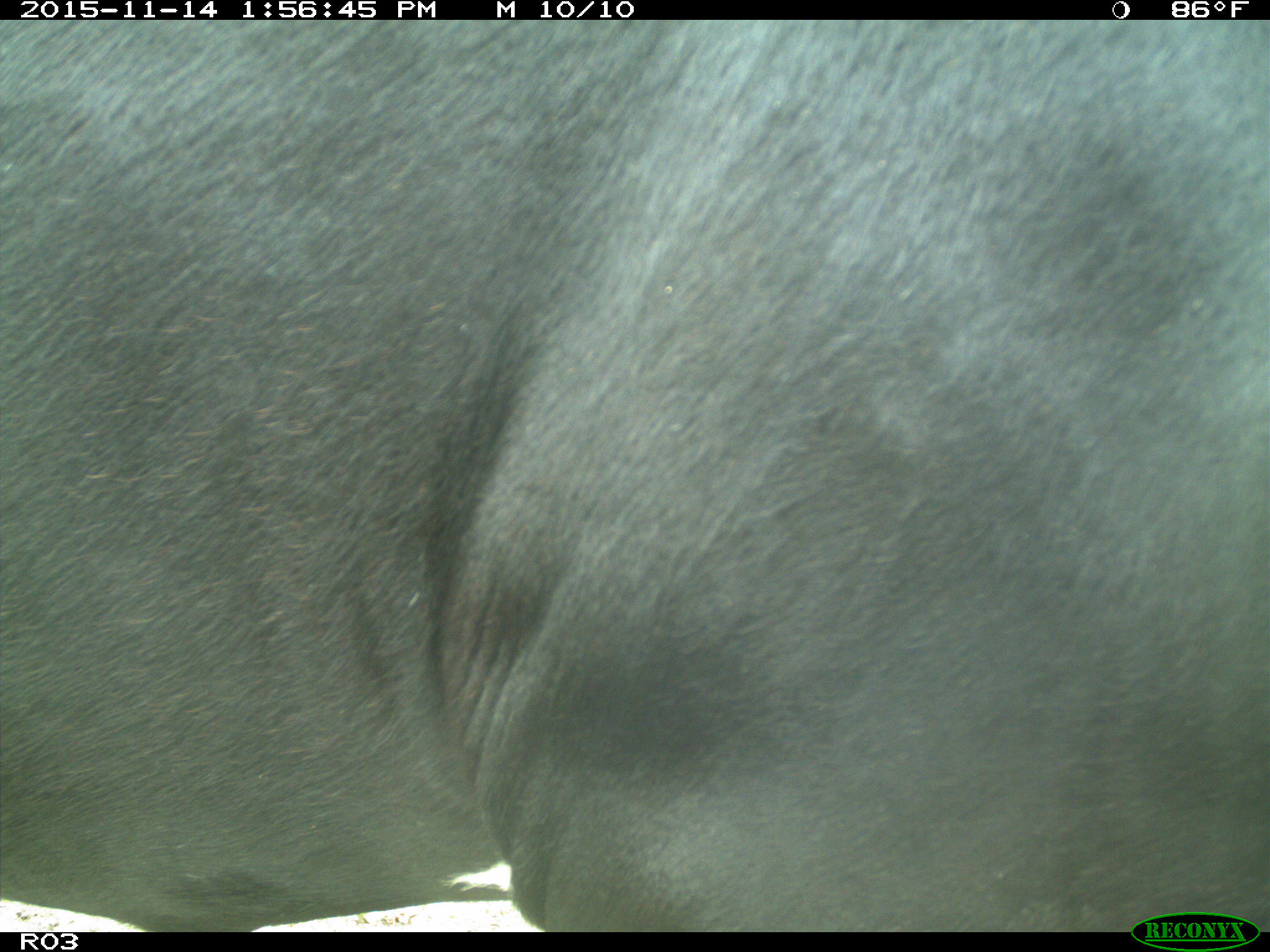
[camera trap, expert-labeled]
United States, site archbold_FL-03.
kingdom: Animalia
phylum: Chordata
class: Mammalia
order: Artiodactyla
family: Bovidae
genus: Bos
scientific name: Bos taurus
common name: domestic cow